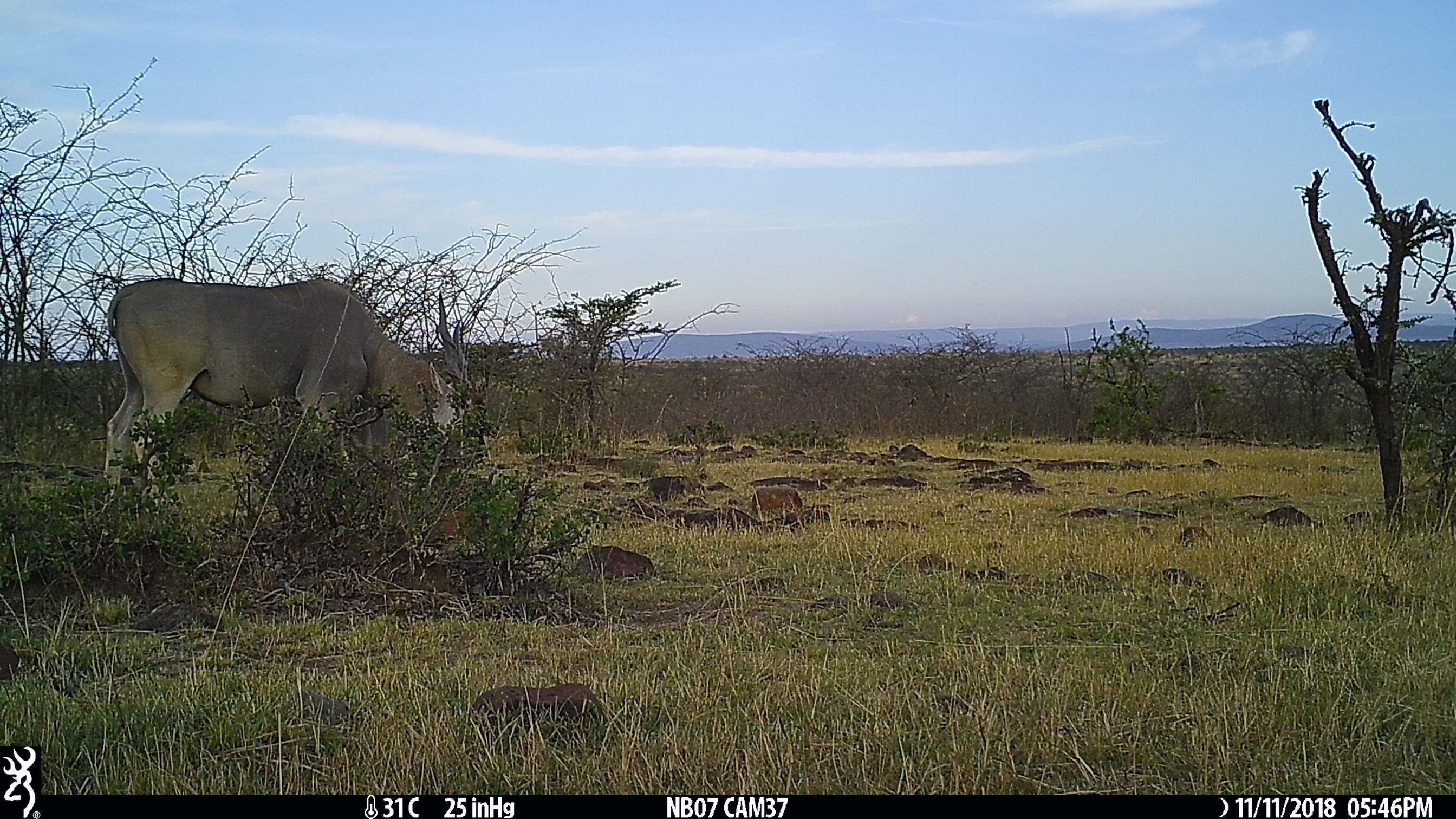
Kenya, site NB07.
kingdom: Animalia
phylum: Chordata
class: Mammalia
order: Artiodactyla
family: Bovidae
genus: Tragelaphus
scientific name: Tragelaphus oryx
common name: eland